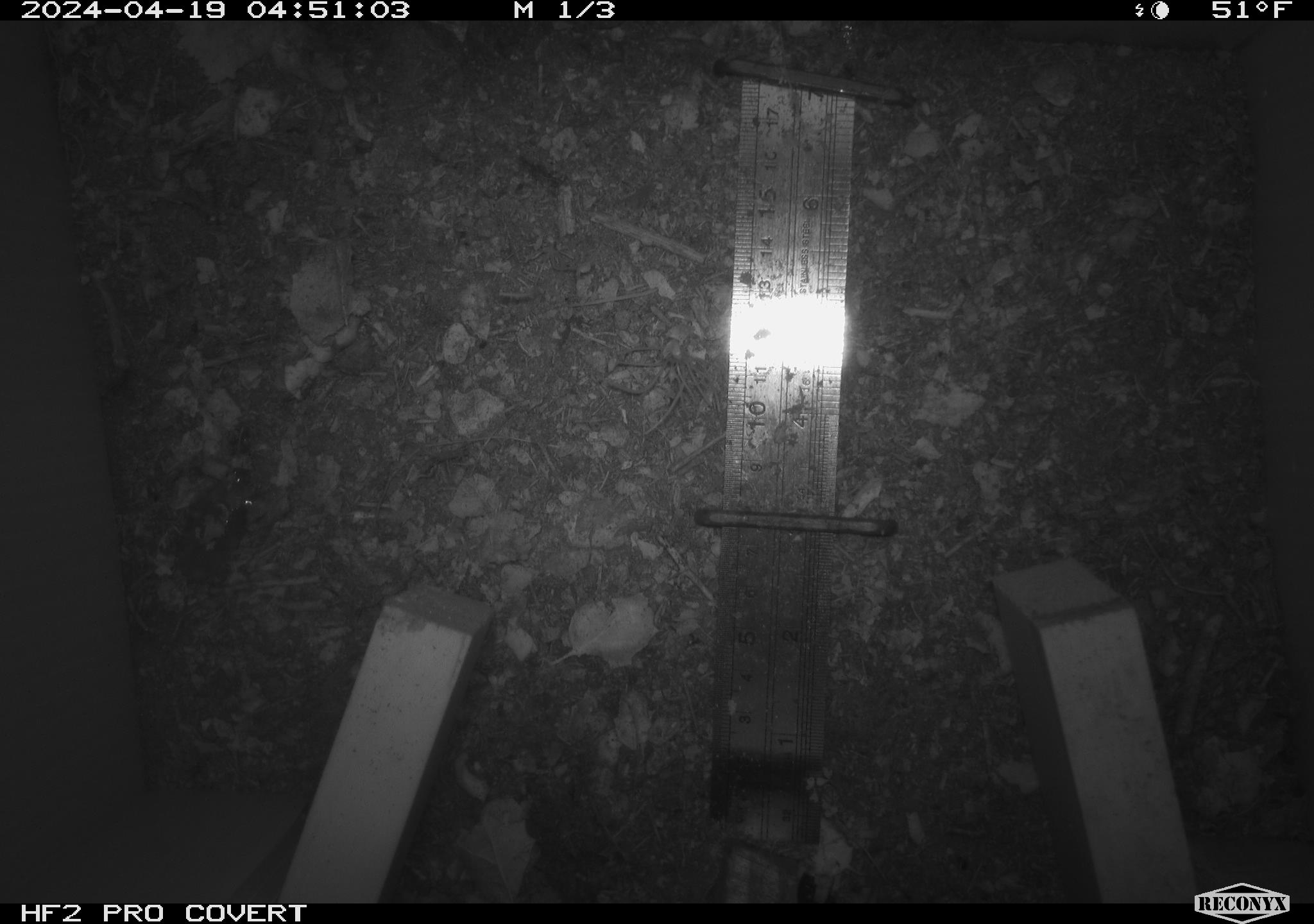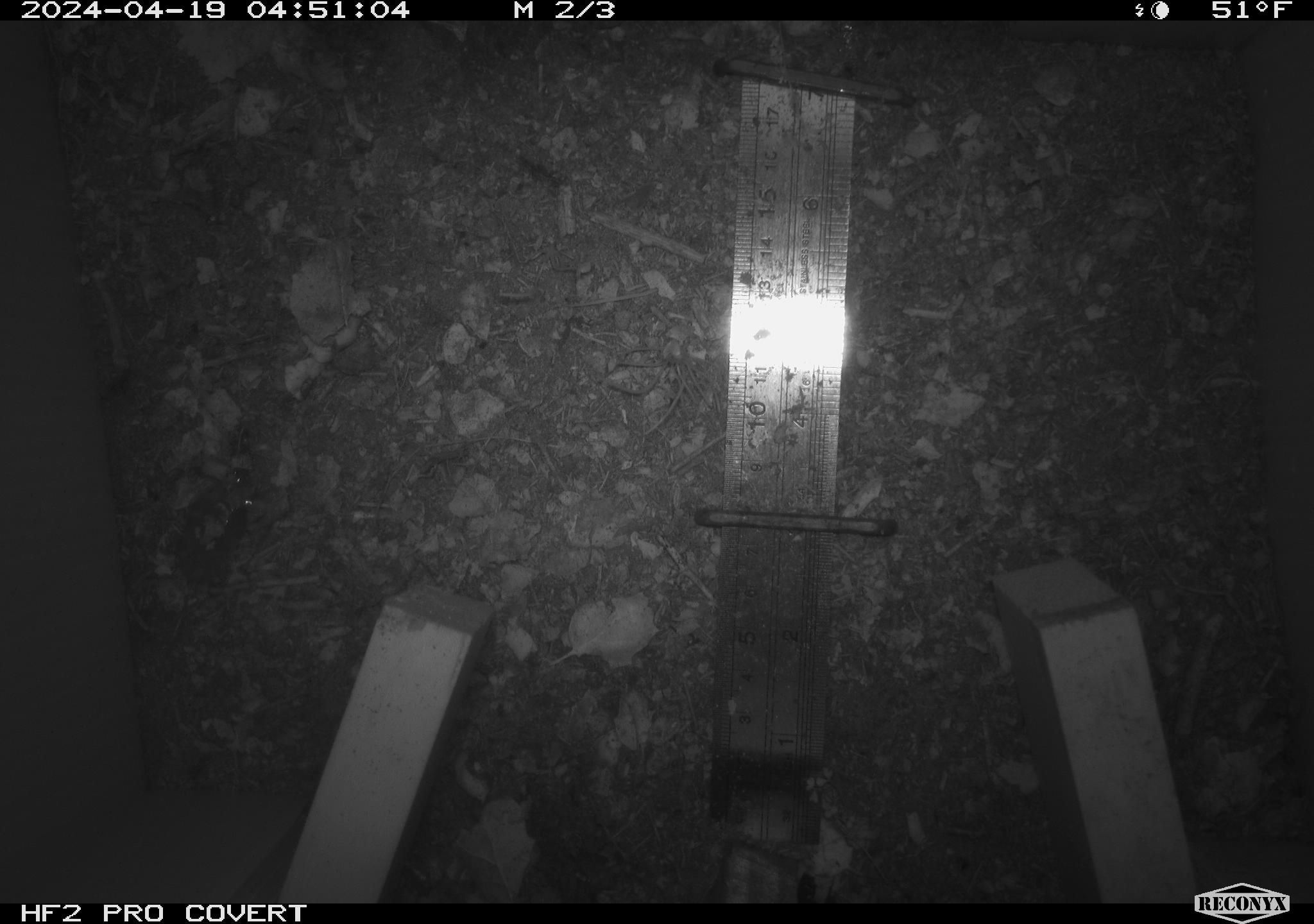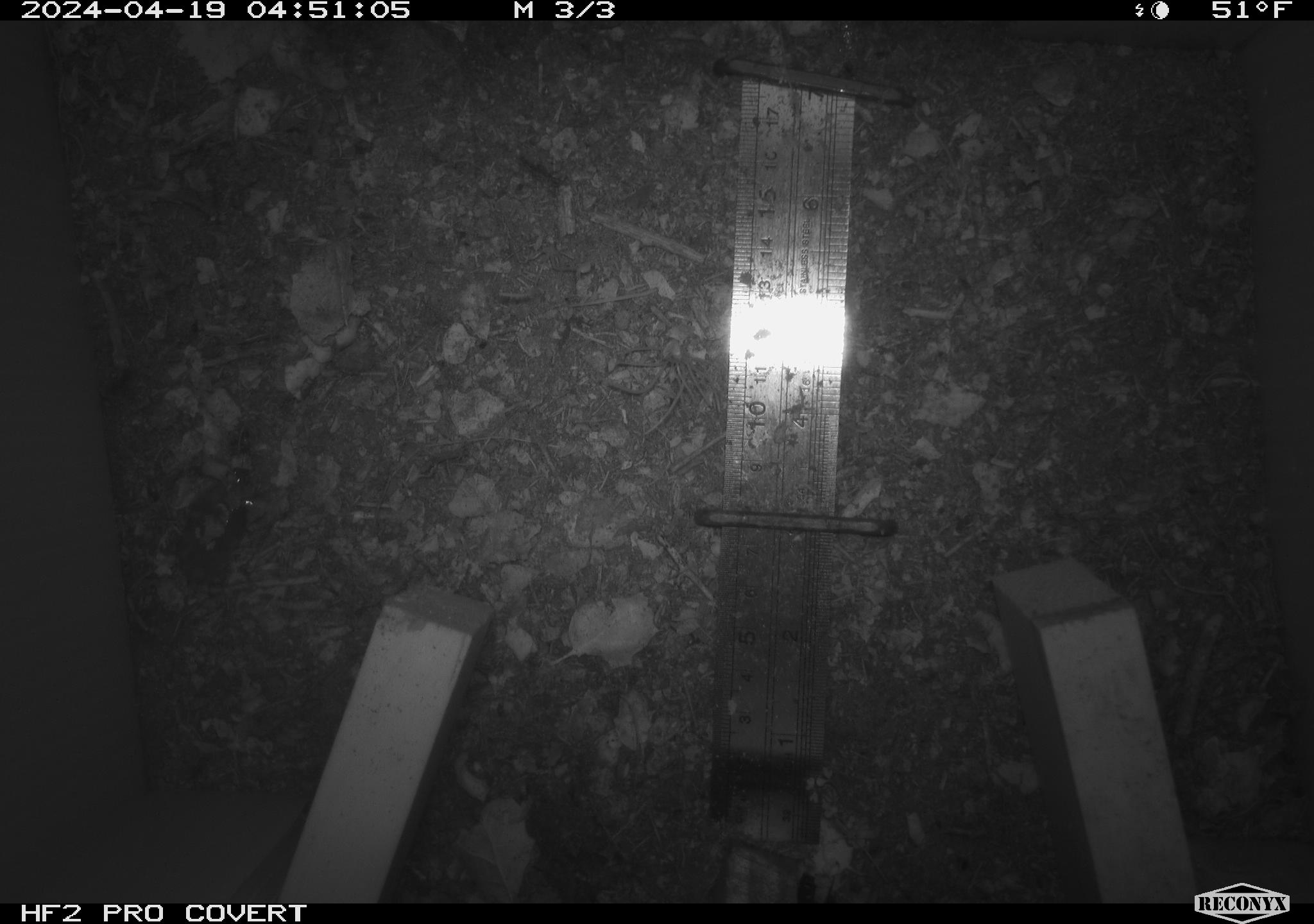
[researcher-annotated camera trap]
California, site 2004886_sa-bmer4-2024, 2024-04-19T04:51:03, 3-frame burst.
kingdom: Animalia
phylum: Arthropoda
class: Insecta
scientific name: Insecta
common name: insect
Insect (Insecta).